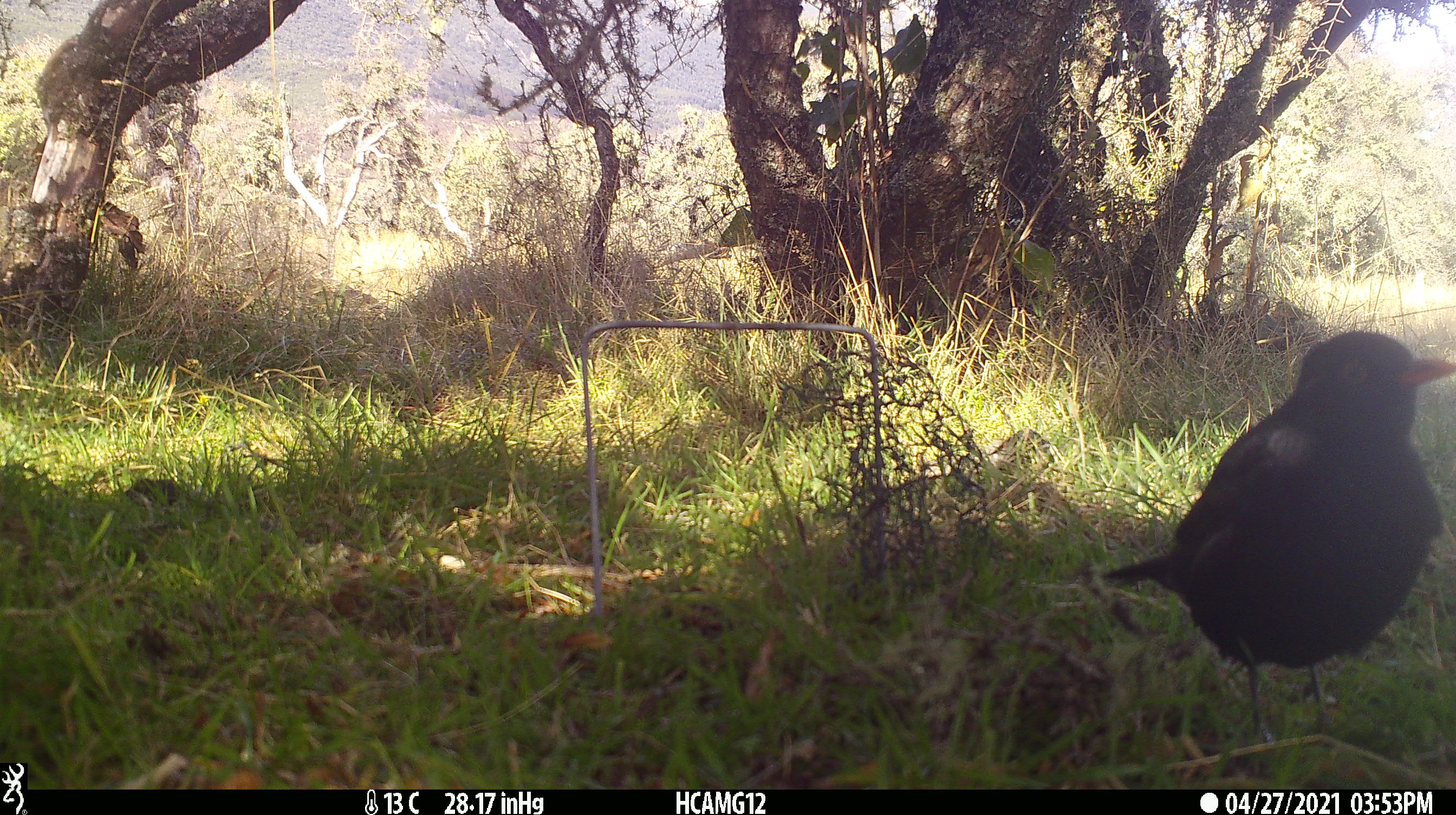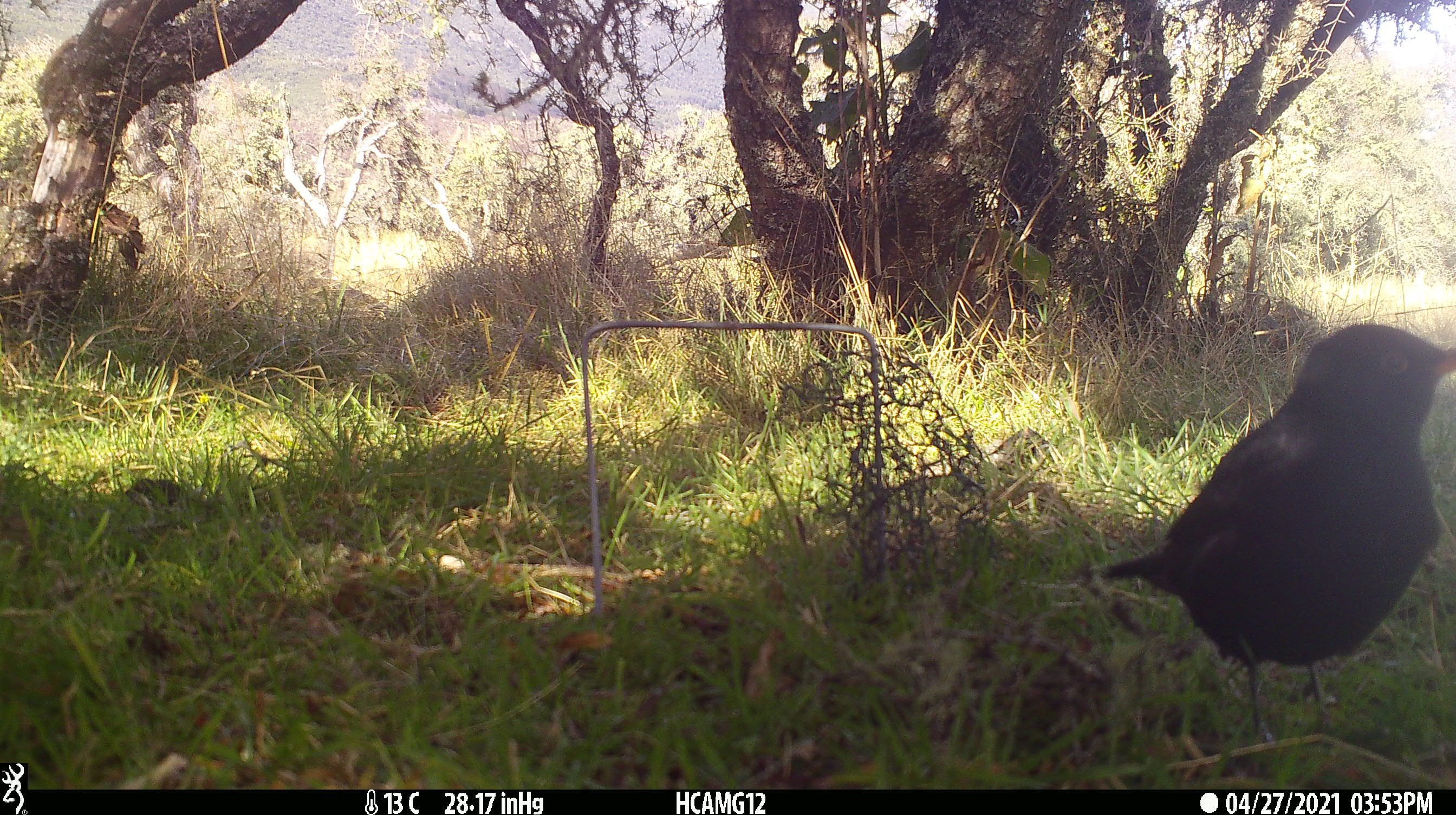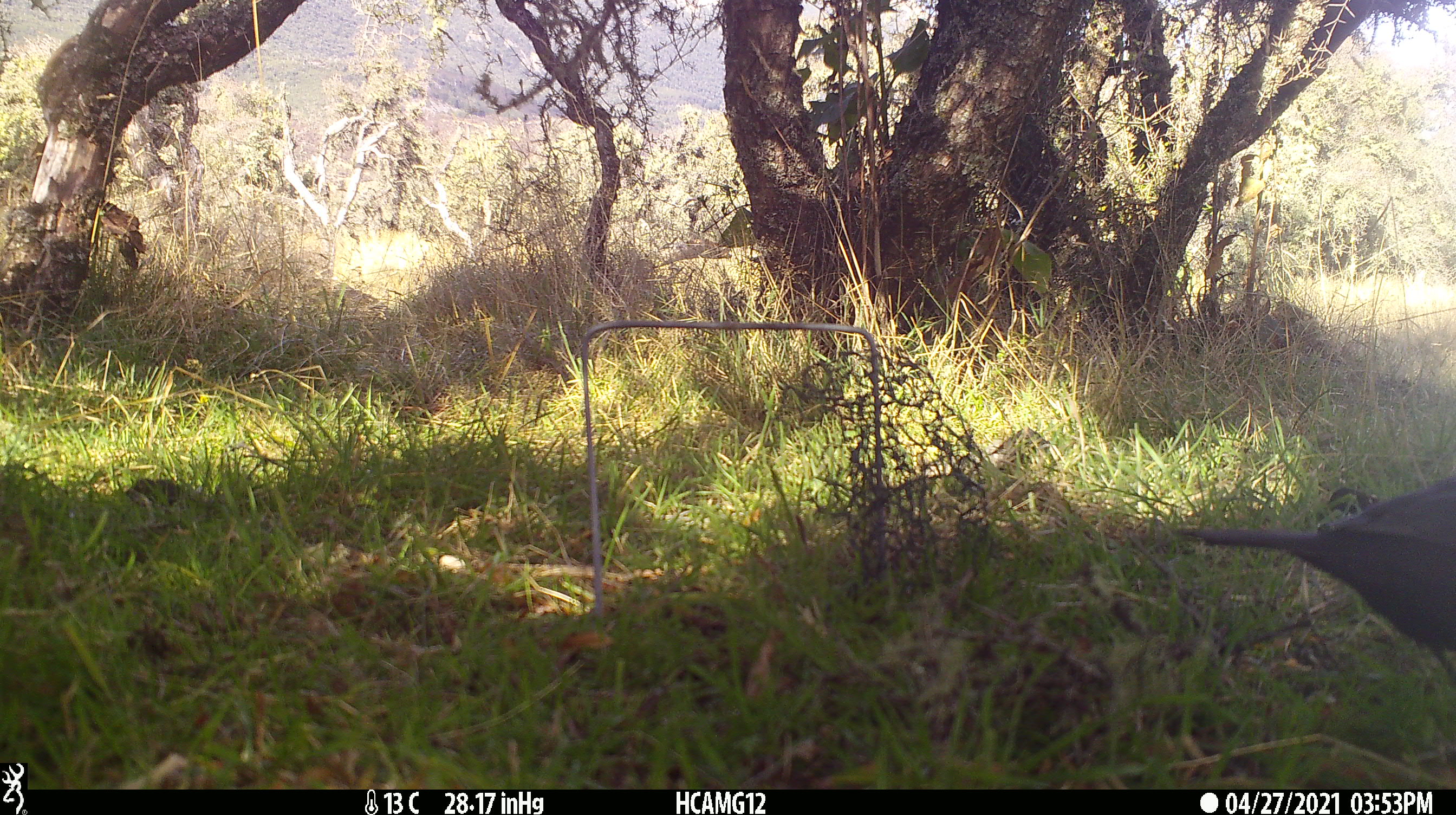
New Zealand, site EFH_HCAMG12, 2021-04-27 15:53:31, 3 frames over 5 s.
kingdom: Animalia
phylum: Chordata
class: Aves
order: Passeriformes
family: Turdidae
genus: Turdus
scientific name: Turdus merula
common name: eurasian blackbird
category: blackbird